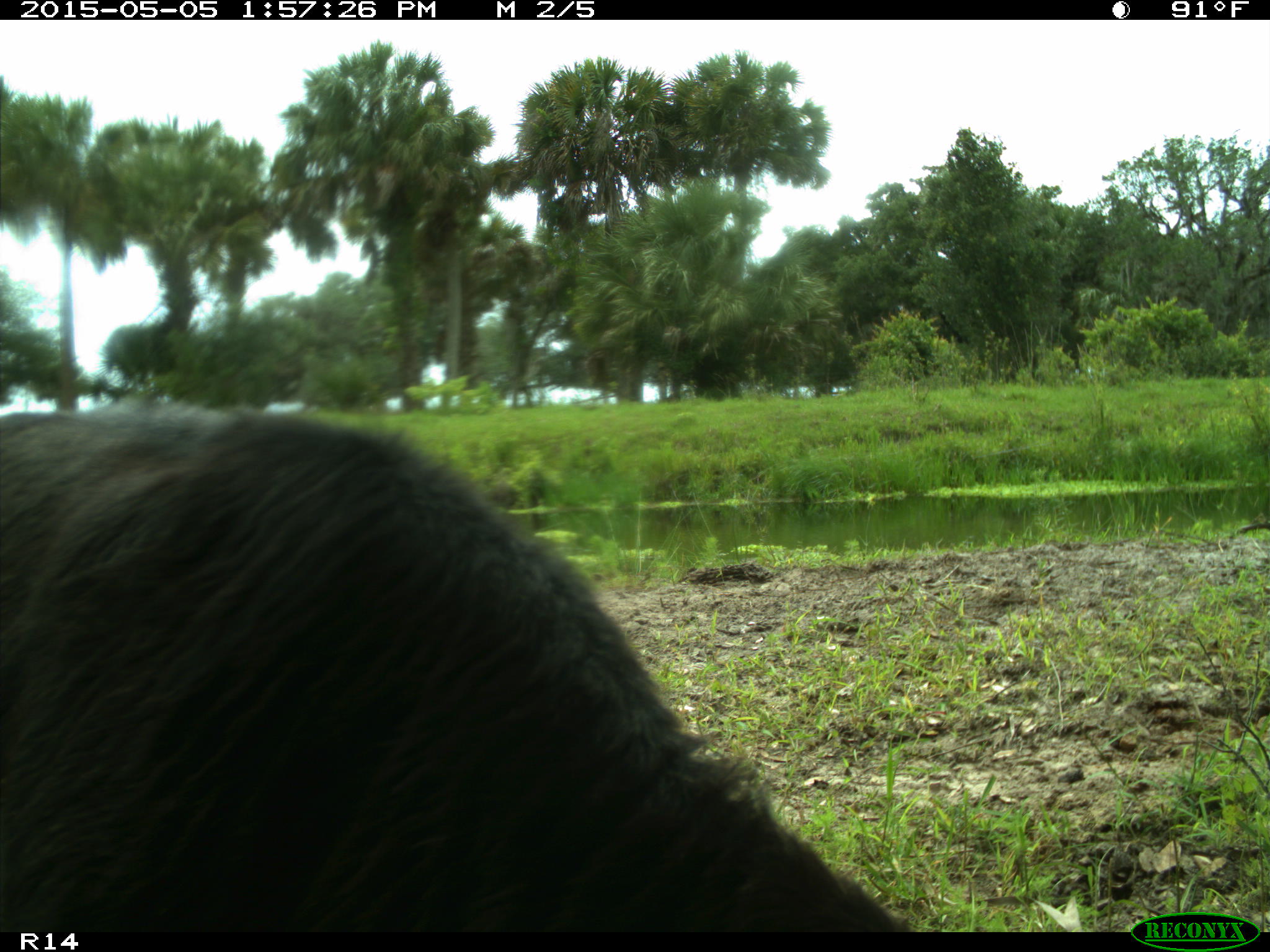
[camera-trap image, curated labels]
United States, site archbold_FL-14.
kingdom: Animalia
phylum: Chordata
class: Mammalia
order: Artiodactyla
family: Bovidae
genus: Bos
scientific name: Bos taurus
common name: domestic cow